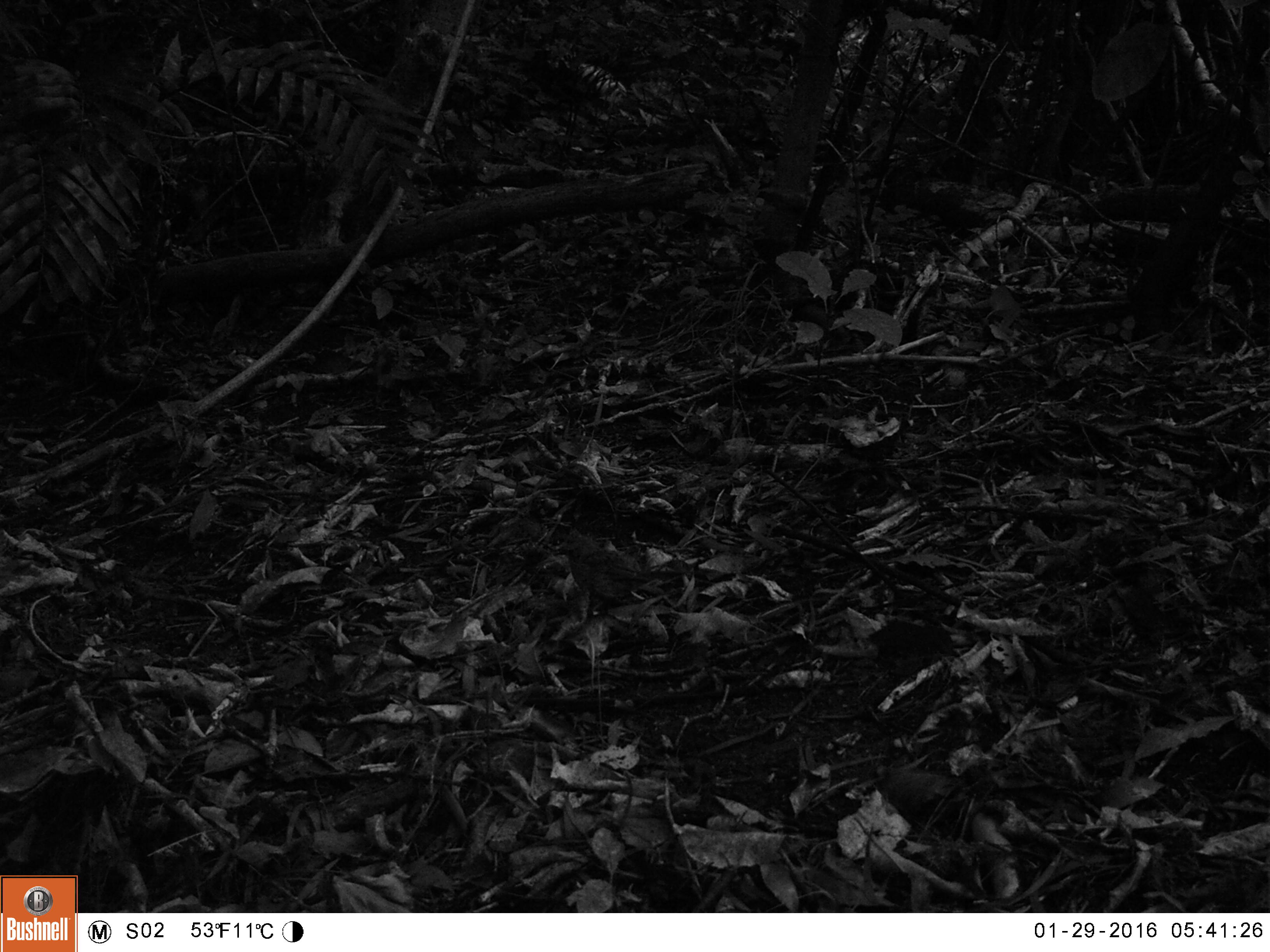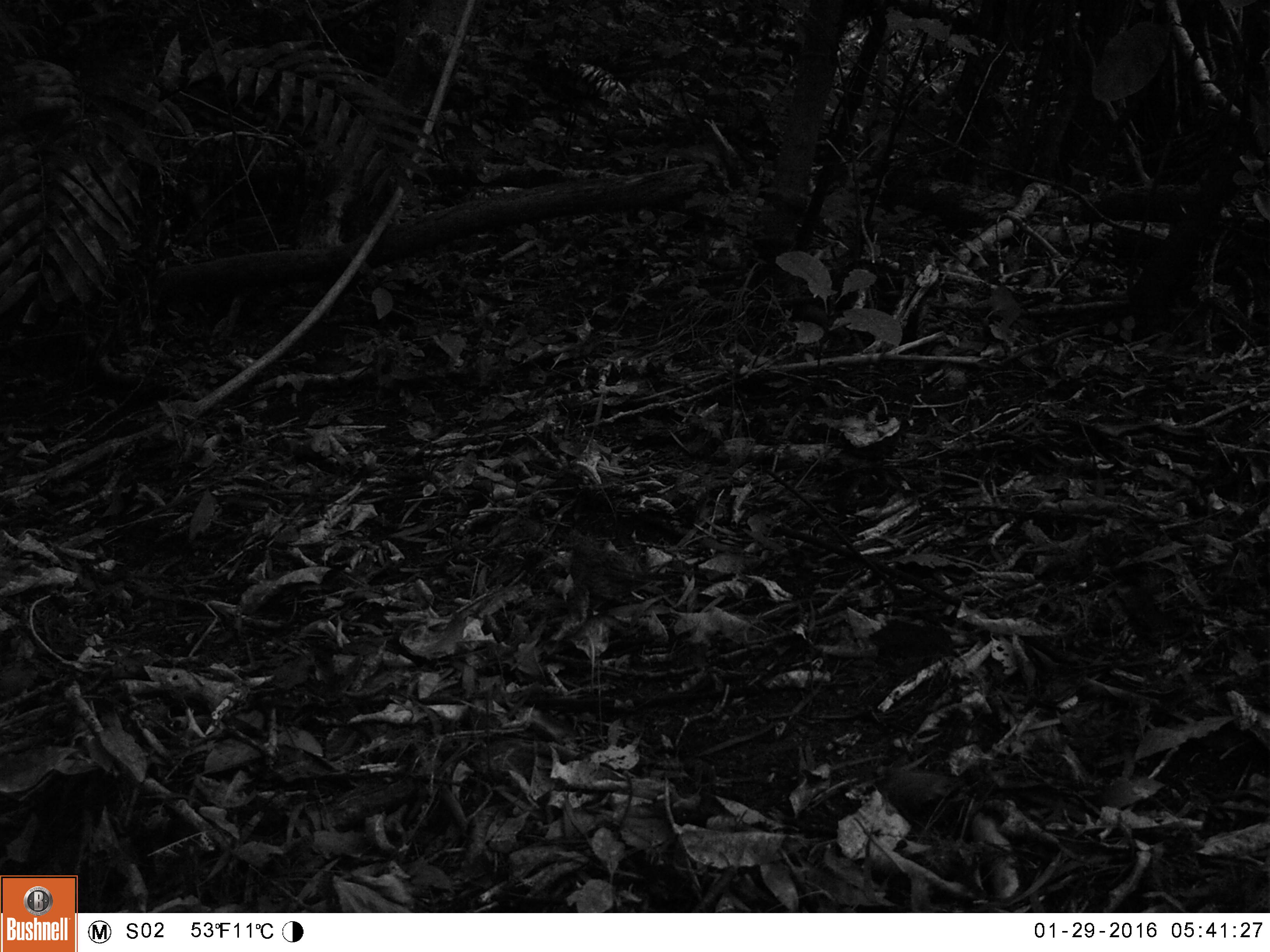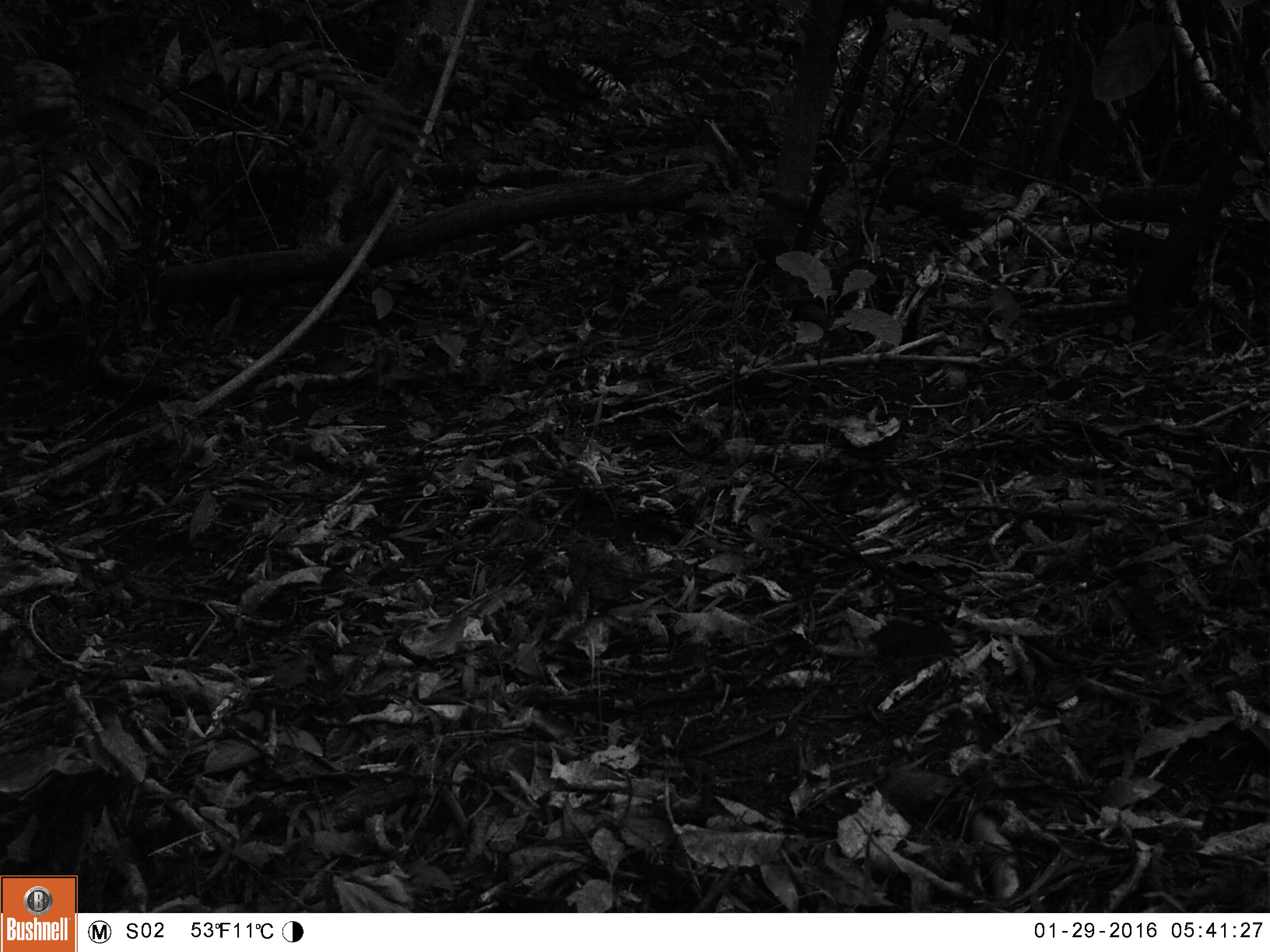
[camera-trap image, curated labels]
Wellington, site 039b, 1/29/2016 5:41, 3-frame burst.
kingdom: Animalia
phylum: Chordata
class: Aves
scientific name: Aves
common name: bird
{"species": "bird (Aves)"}